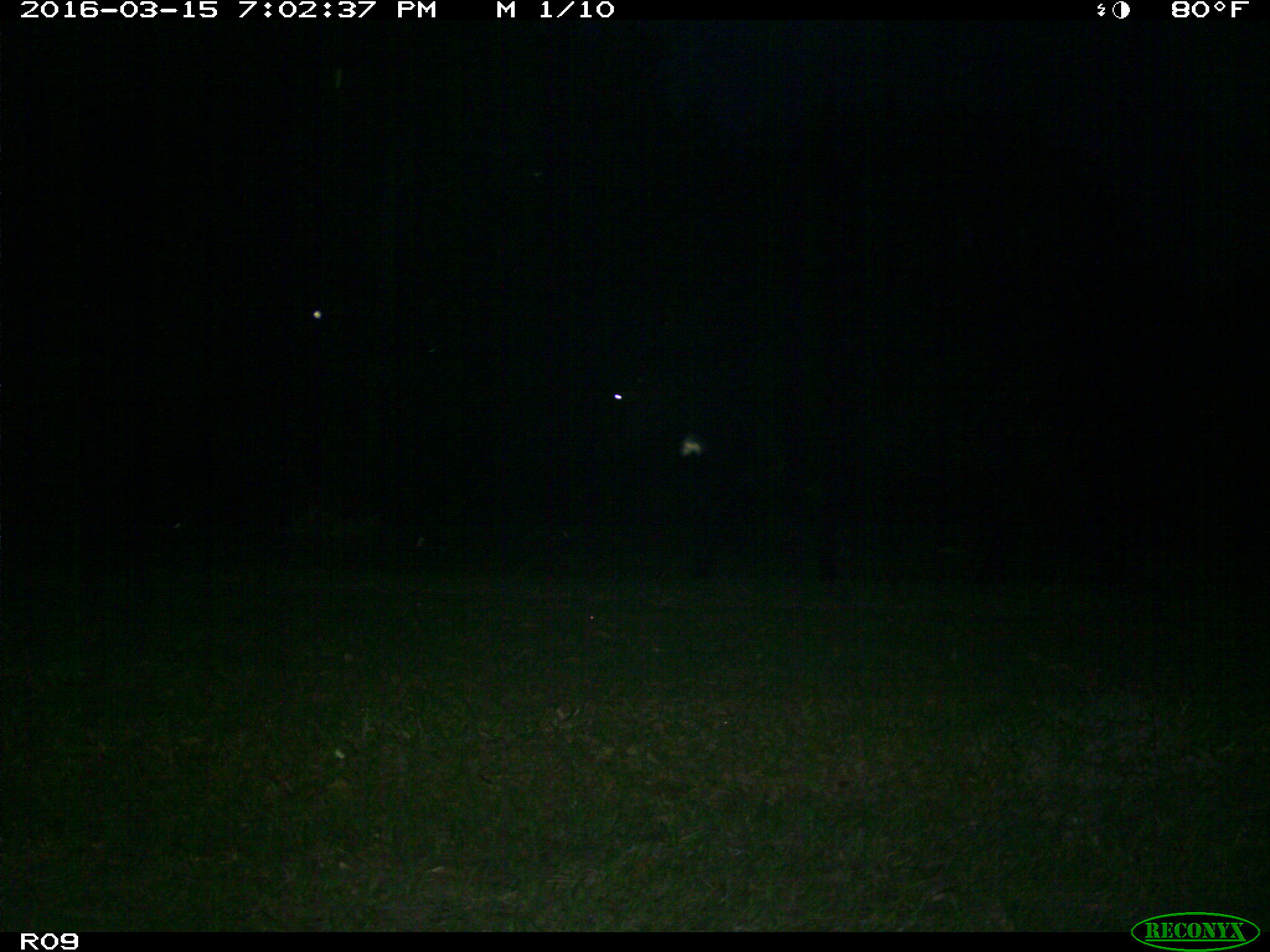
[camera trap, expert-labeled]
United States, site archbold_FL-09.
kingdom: Animalia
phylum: Chordata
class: Mammalia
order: Artiodactyla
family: Bovidae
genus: Bos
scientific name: Bos taurus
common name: domestic cow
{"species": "Bos taurus (domestic cow)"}